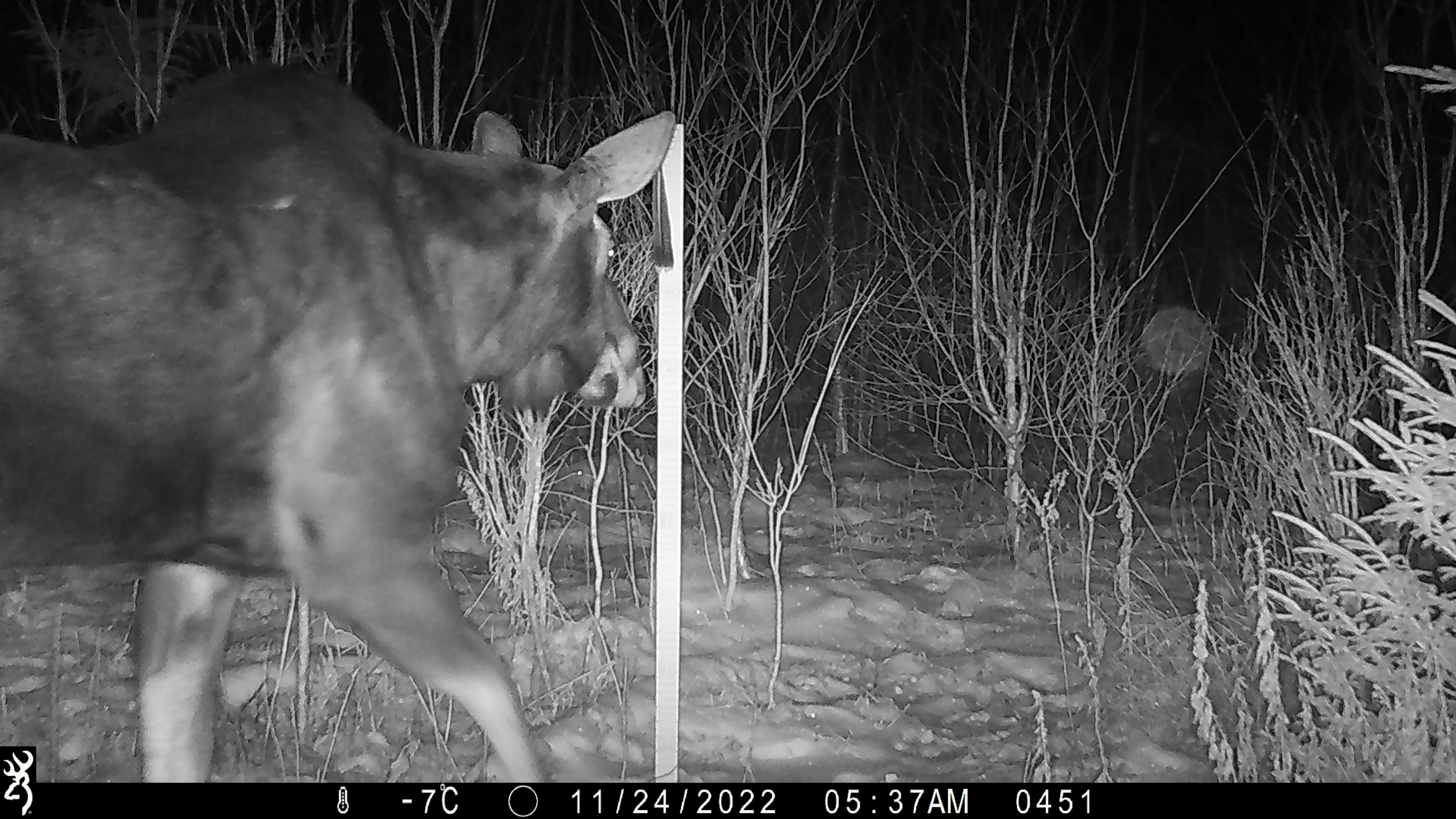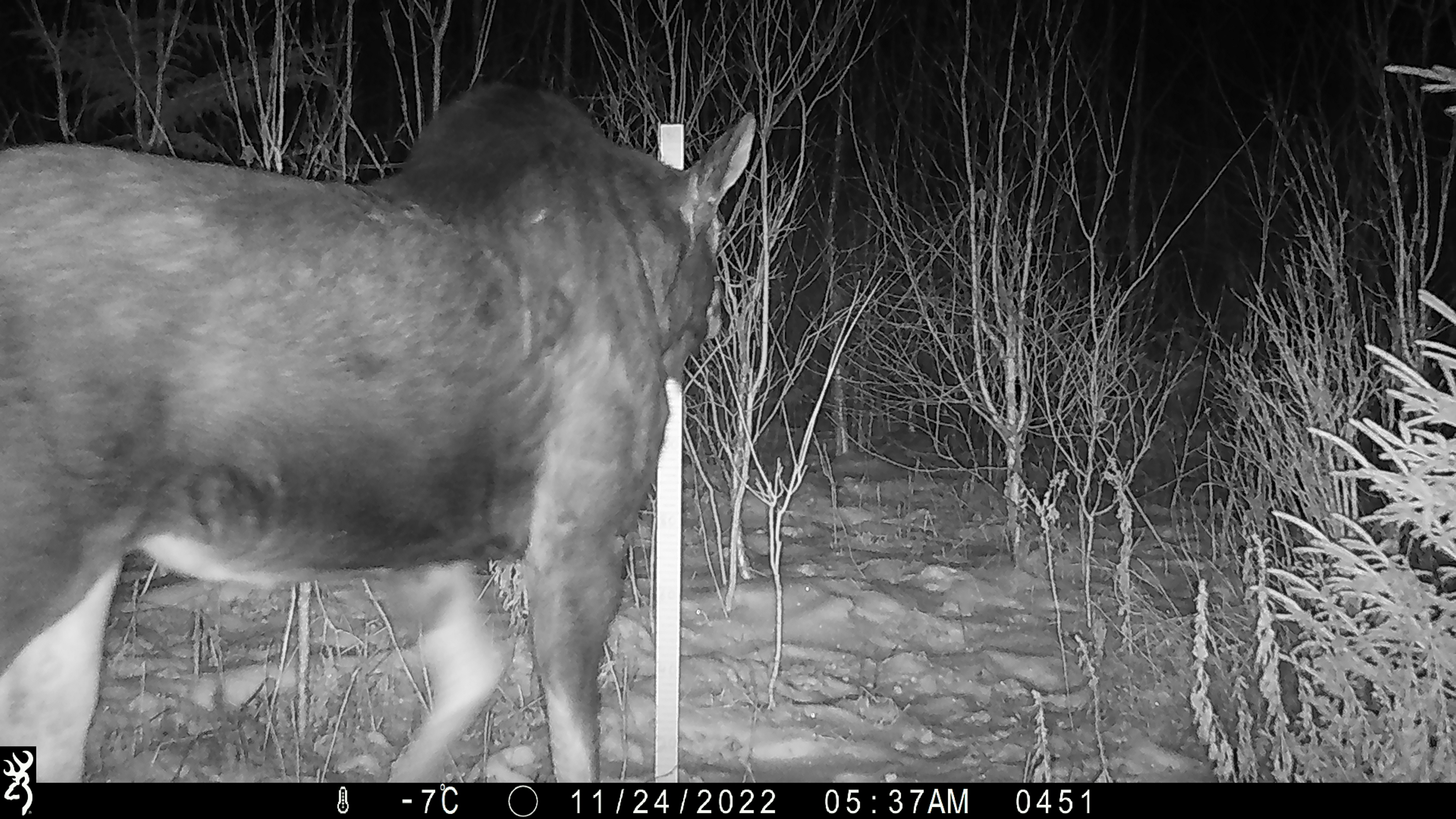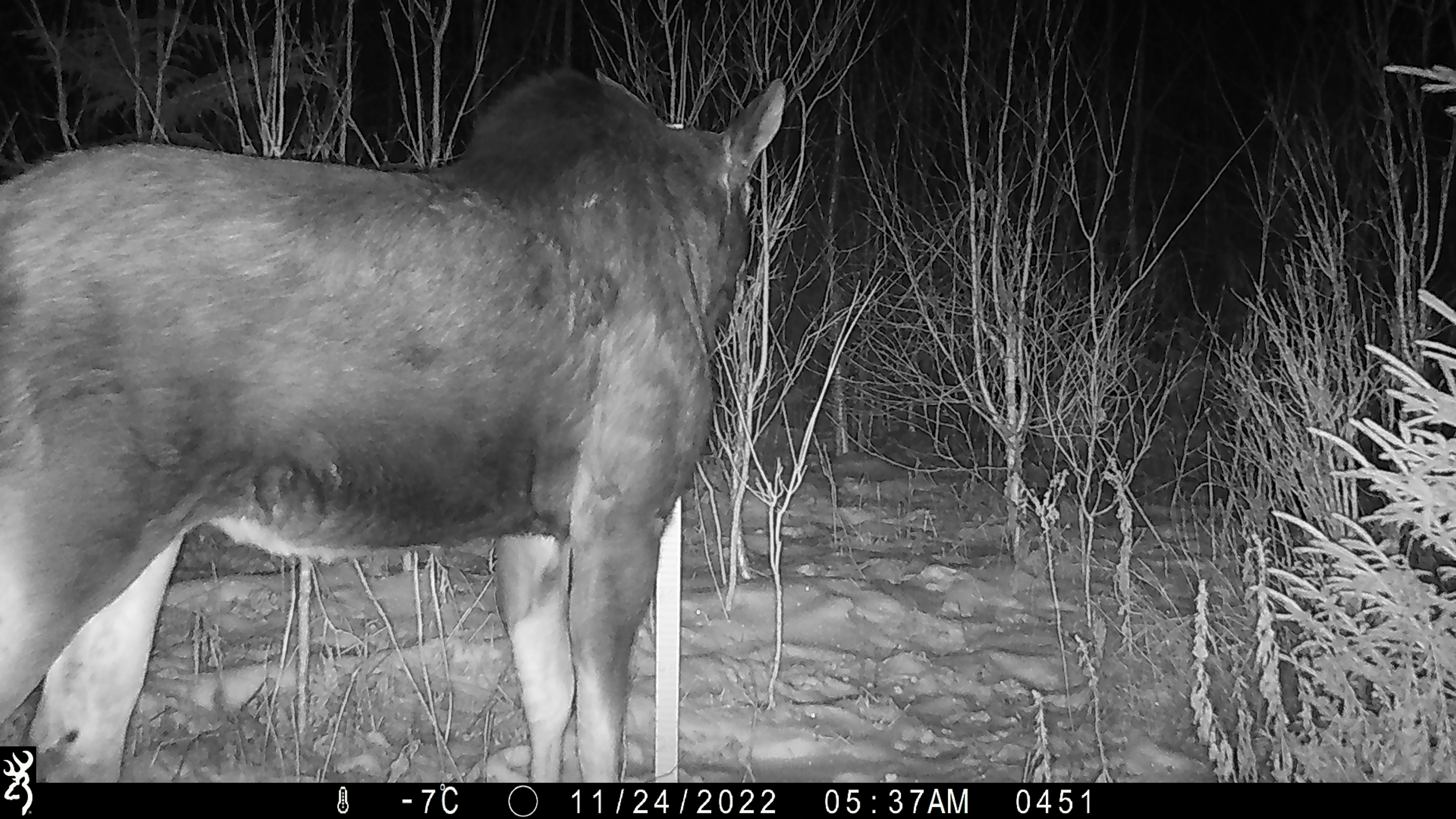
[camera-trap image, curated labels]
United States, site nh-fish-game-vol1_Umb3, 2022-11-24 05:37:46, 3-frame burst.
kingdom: Animalia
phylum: Chordata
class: Mammalia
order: Artiodactyla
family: Cervidae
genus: Alces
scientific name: Alces alces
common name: moose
Moose (Alces alces).